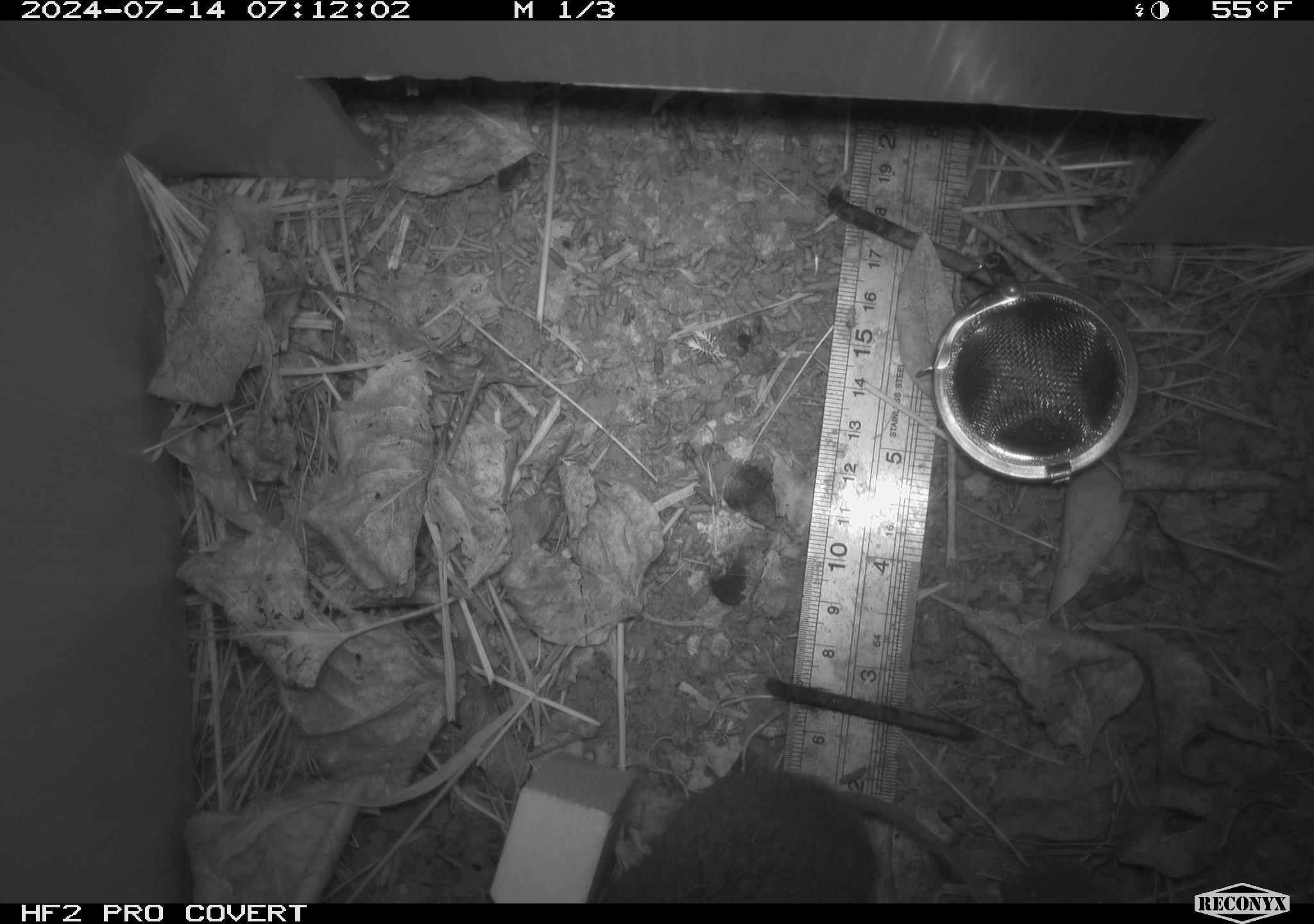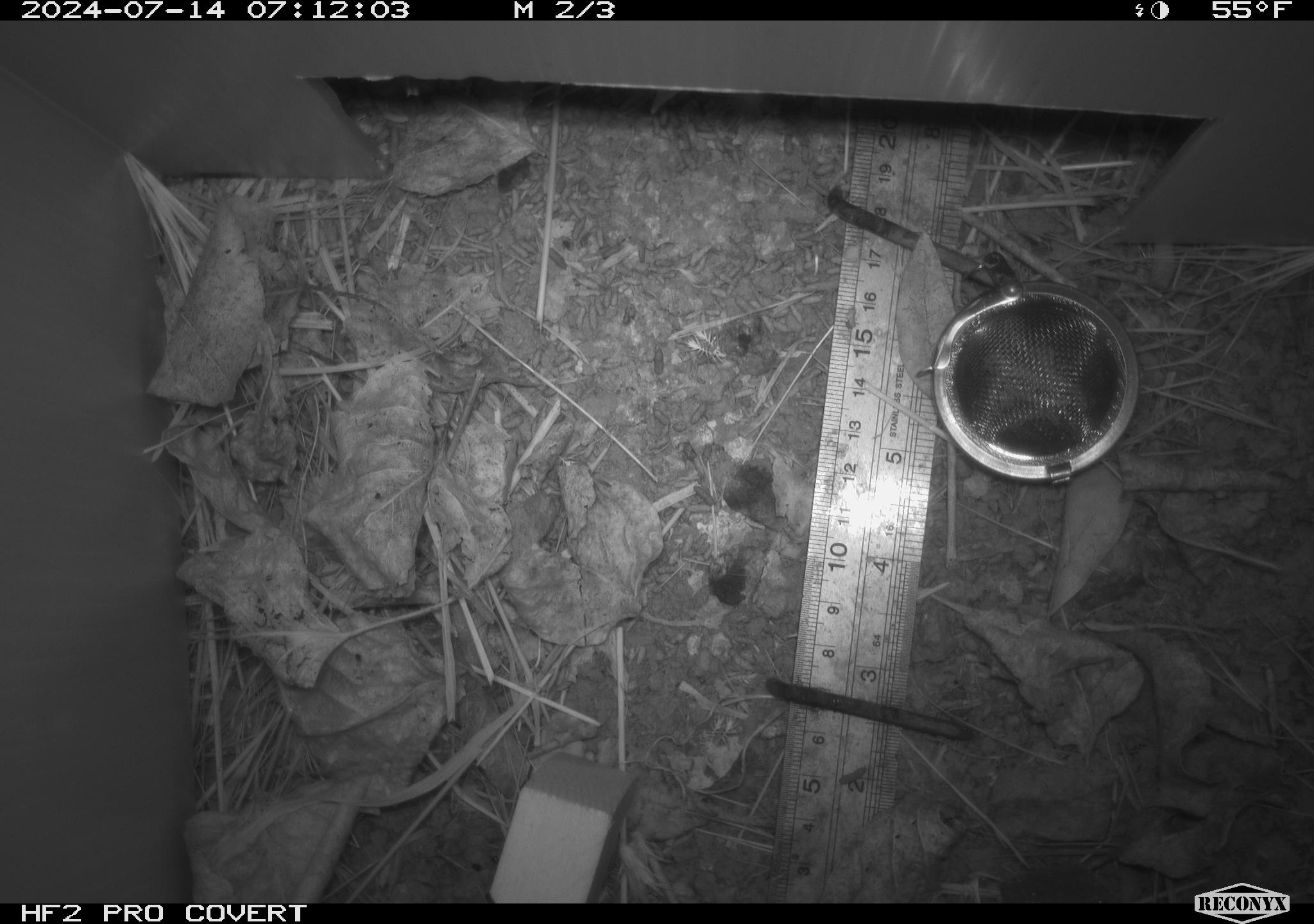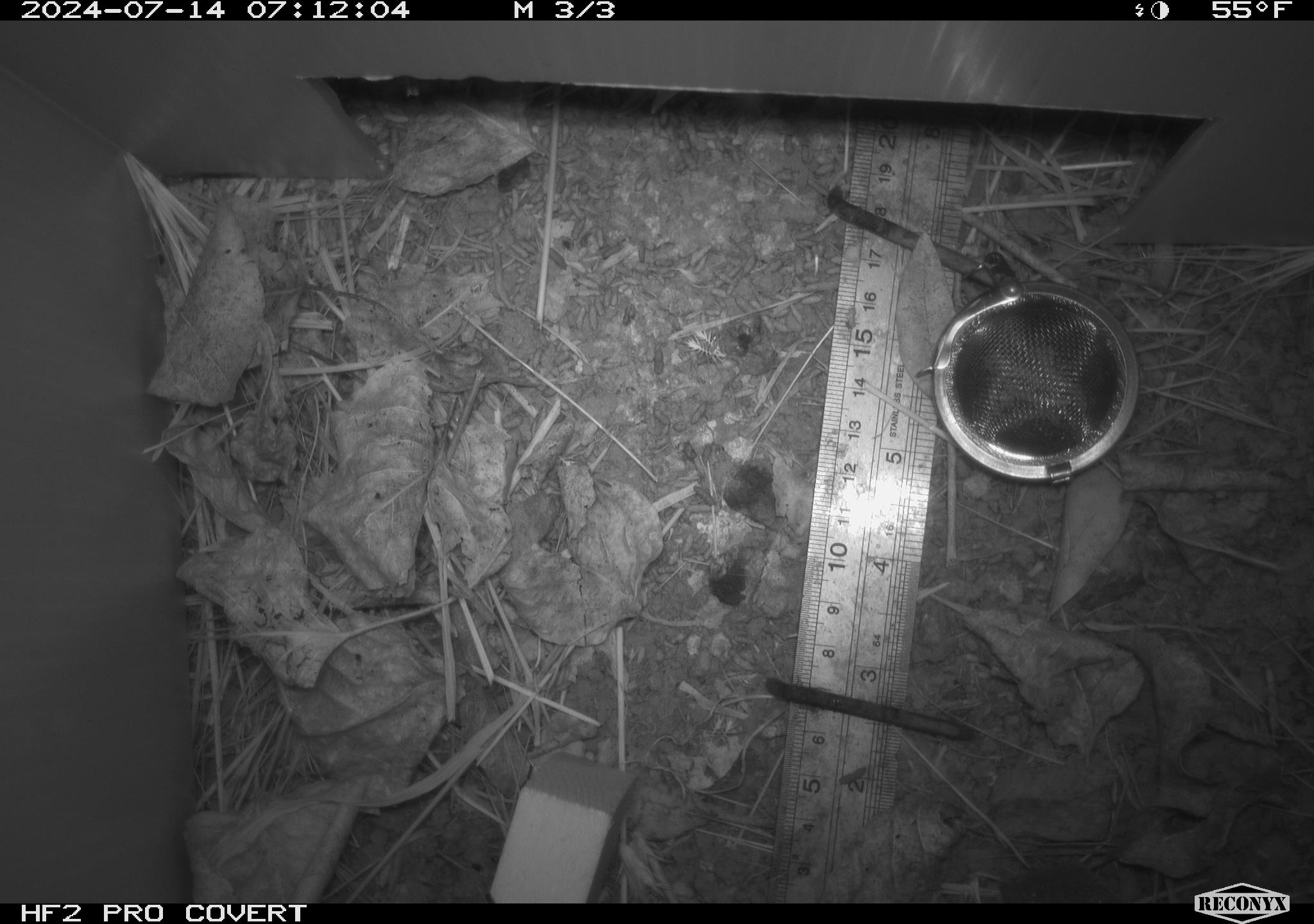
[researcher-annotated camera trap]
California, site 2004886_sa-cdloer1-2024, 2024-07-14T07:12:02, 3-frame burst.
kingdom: Animalia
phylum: Chordata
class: Mammalia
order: Rodentia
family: Cricetidae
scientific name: Arvicolinae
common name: voles, lemmings, and muskrats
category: arvicolinae subfamily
Arvicolinae subfamily (voles, lemmings, and muskrats) (Arvicolinae).